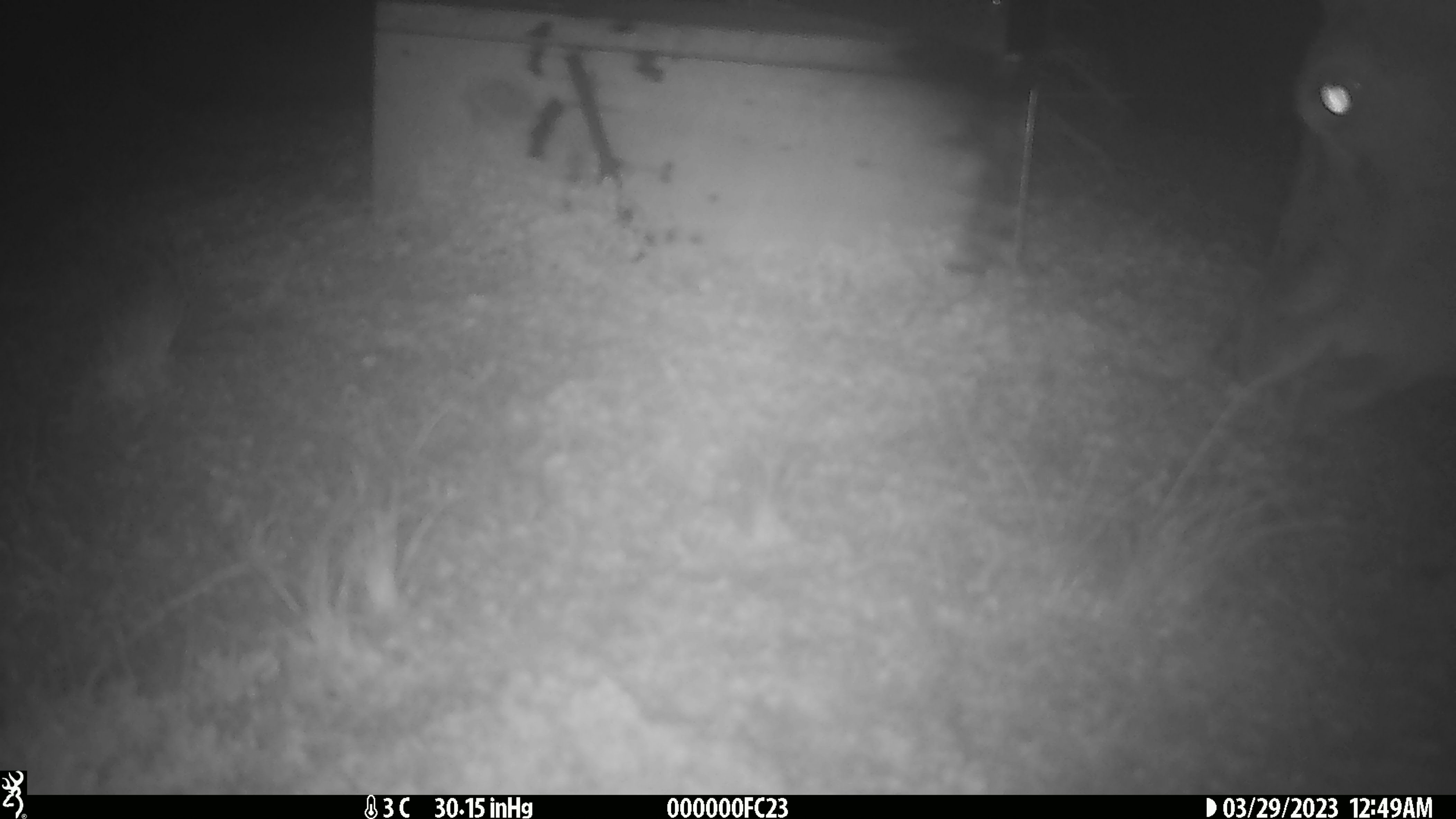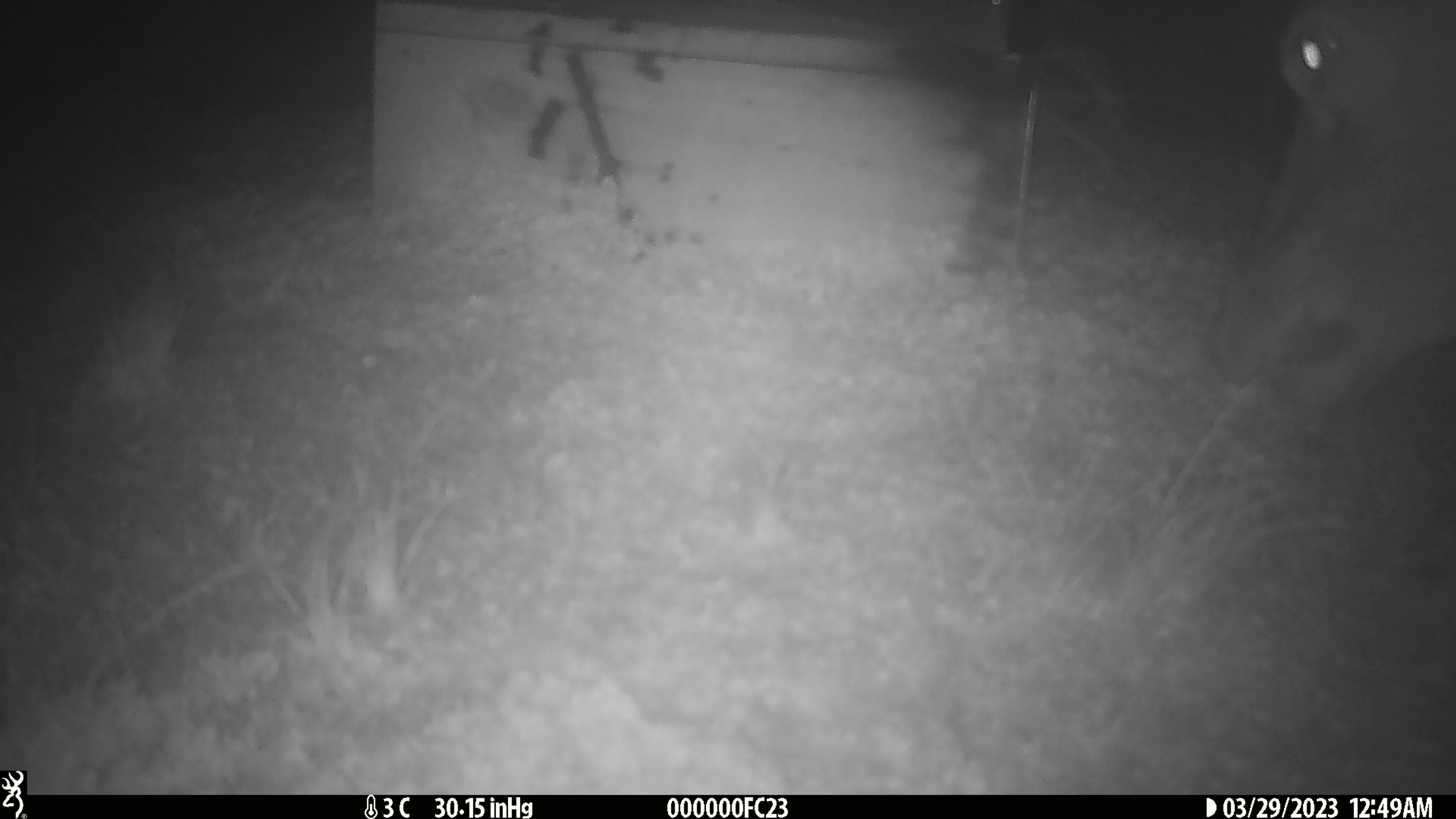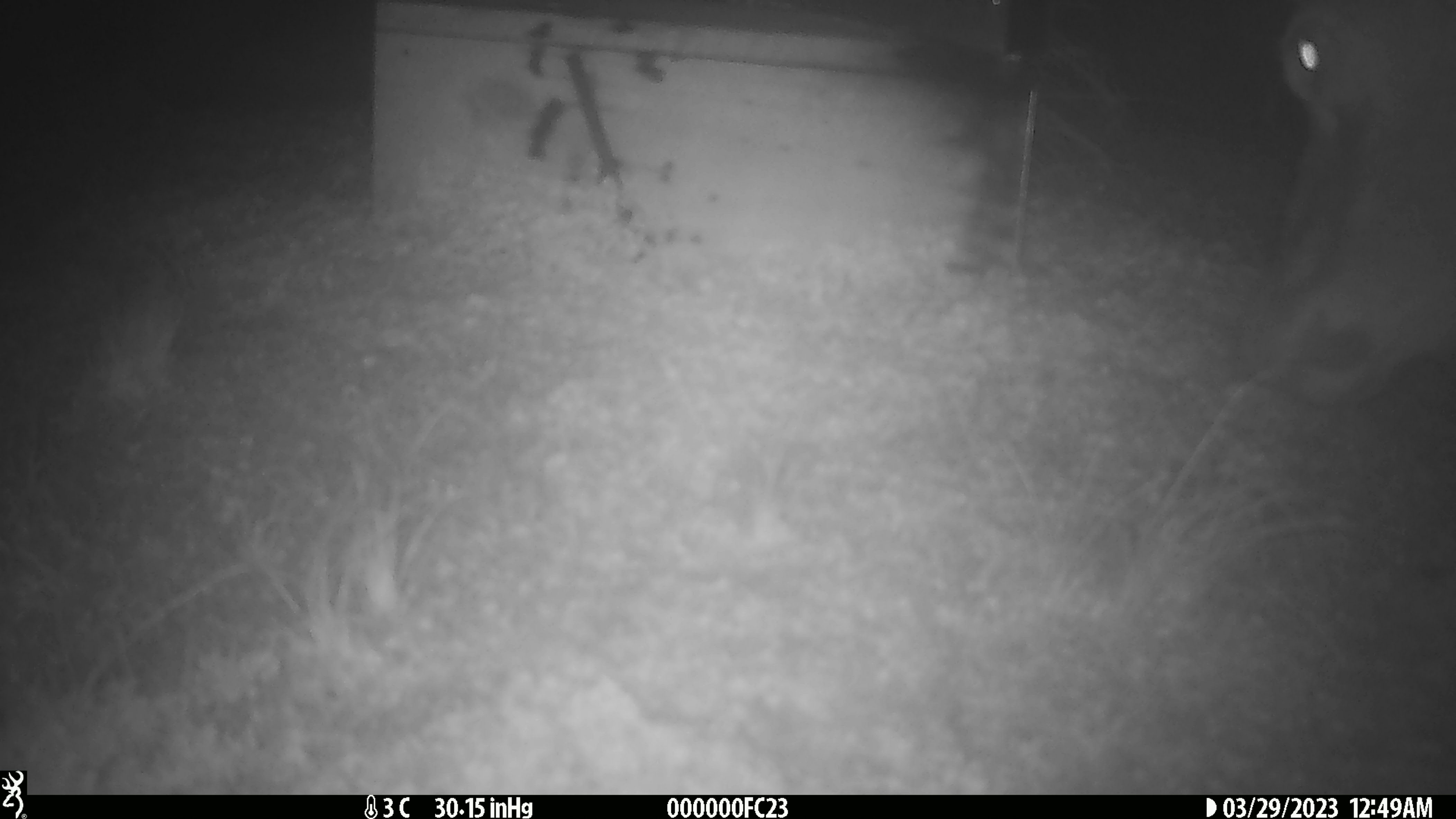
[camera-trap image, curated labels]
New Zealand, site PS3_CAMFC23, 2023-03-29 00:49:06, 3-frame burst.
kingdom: Animalia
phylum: Chordata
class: Mammalia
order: Artiodactyla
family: Cervidae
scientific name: Cervidae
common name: deer